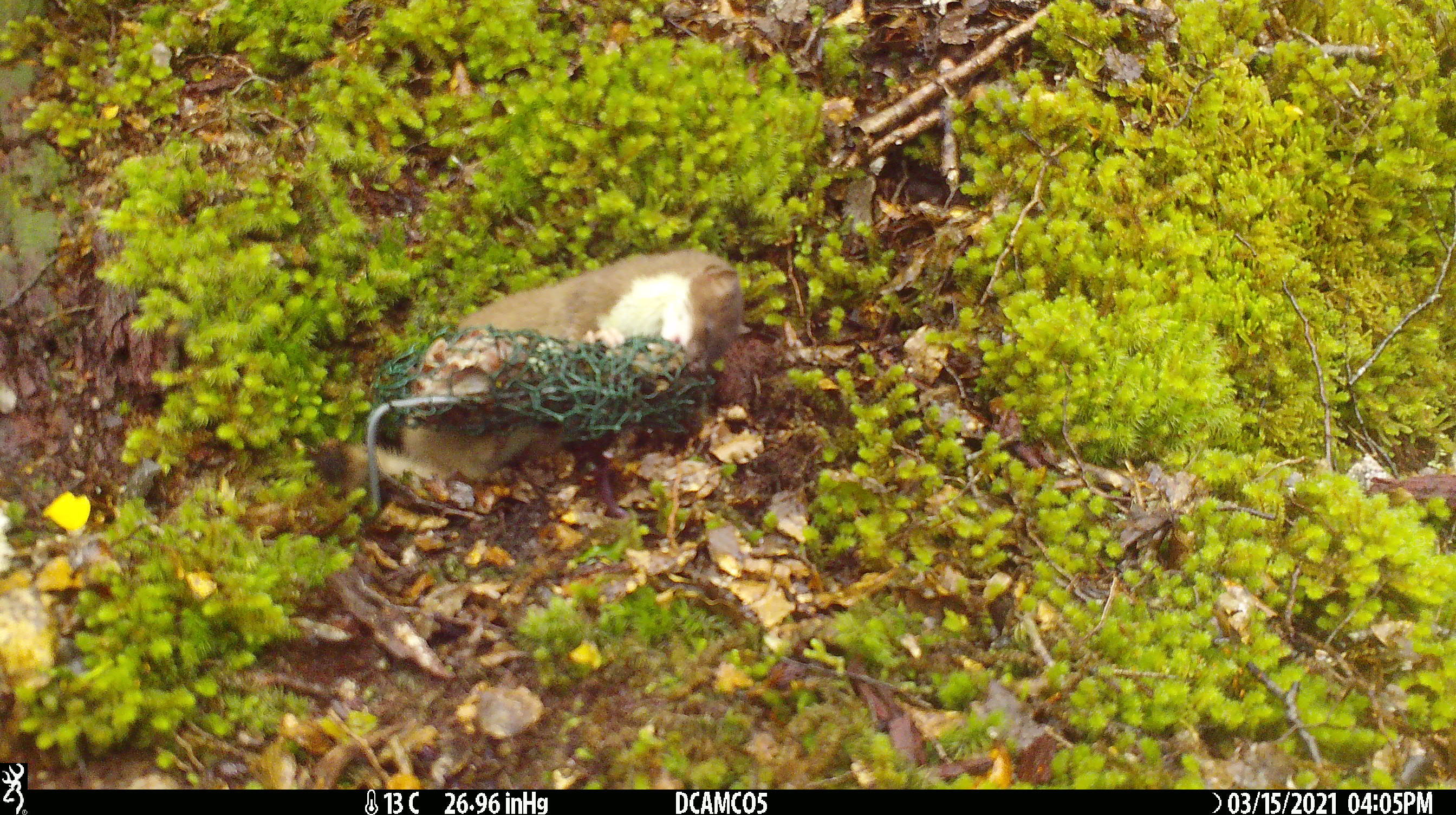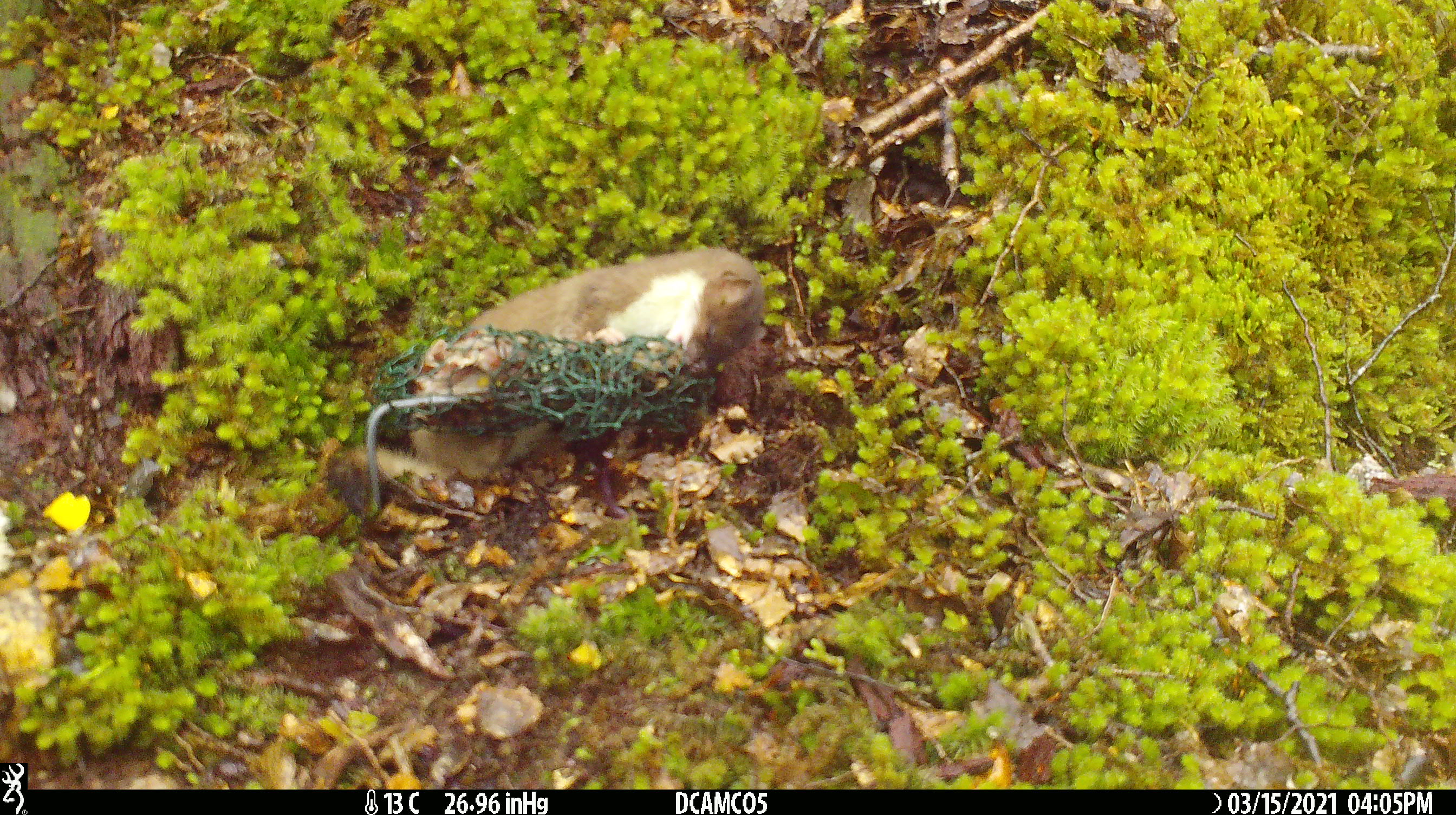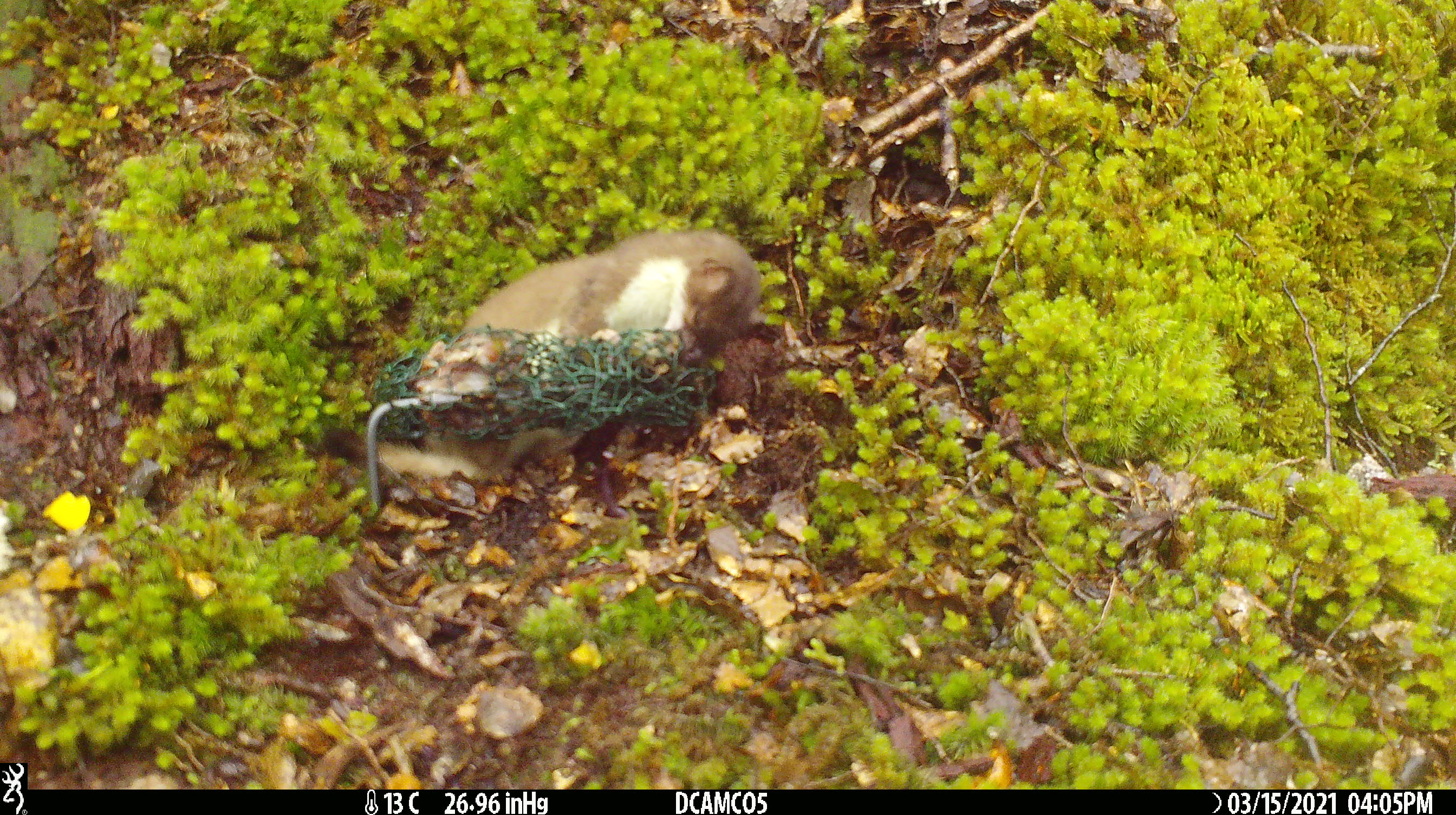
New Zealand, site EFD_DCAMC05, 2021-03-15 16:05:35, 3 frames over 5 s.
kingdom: Animalia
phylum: Chordata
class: Mammalia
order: Carnivora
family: Mustelidae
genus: Mustela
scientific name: Mustela erminea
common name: stoat